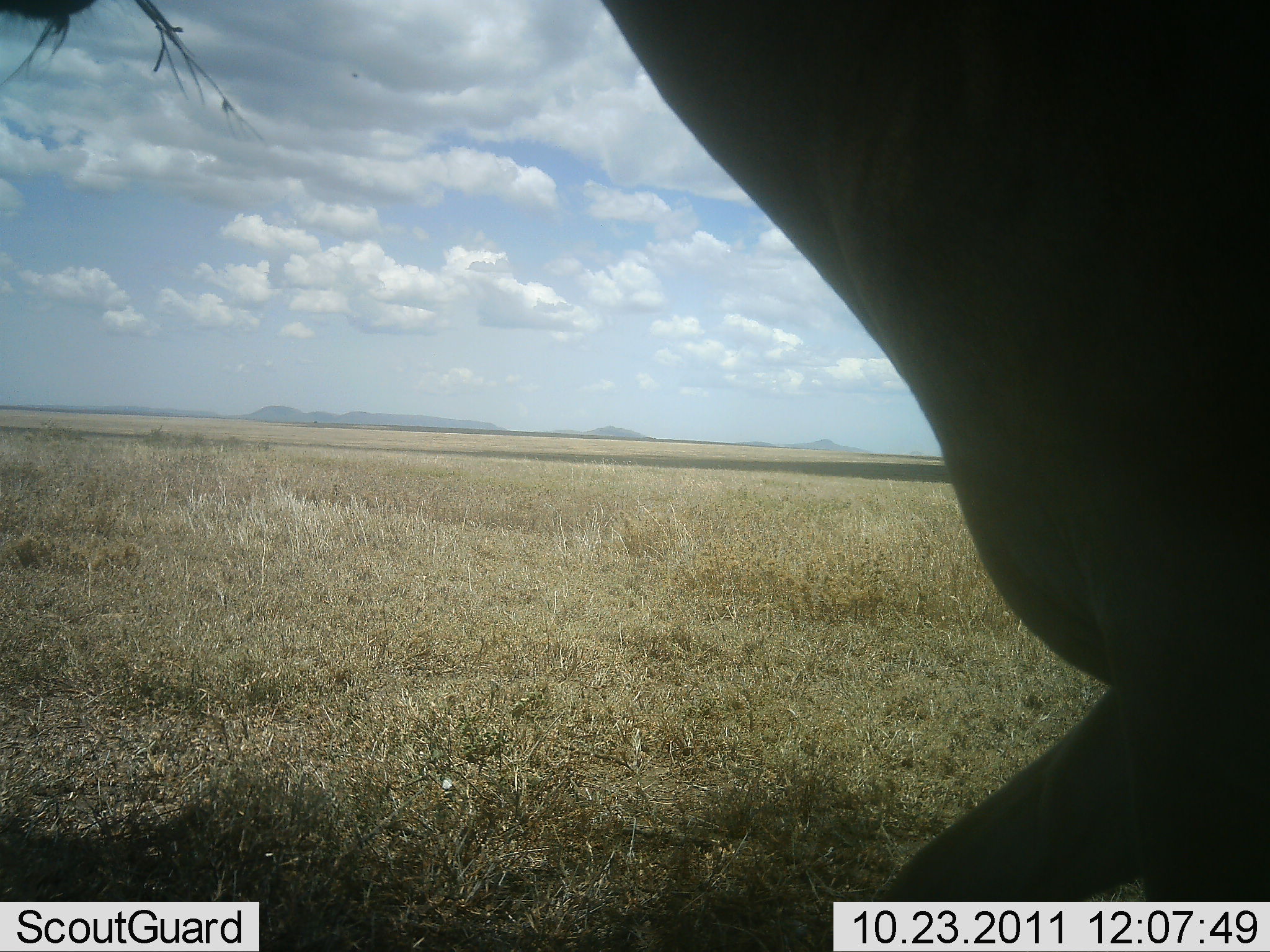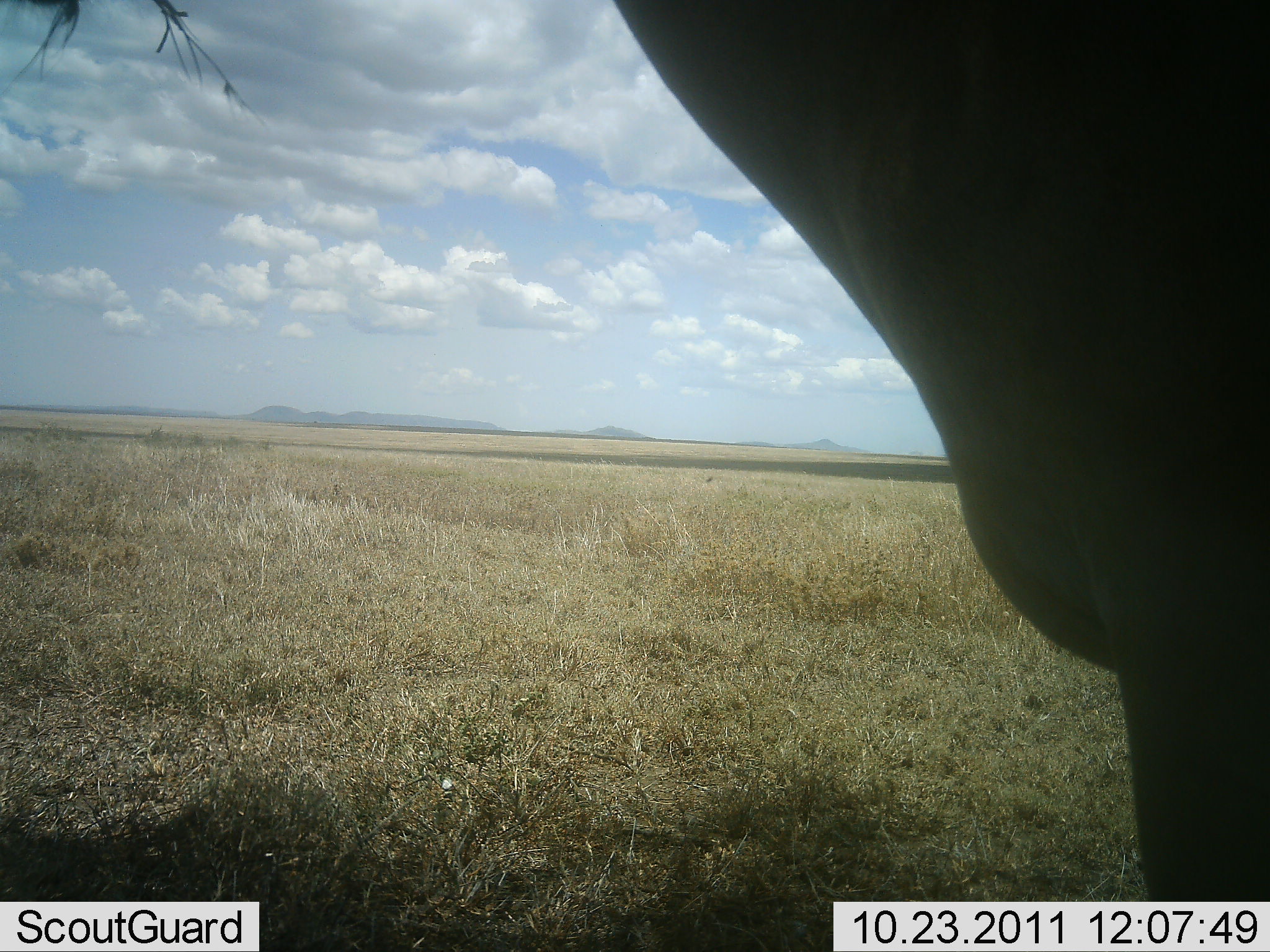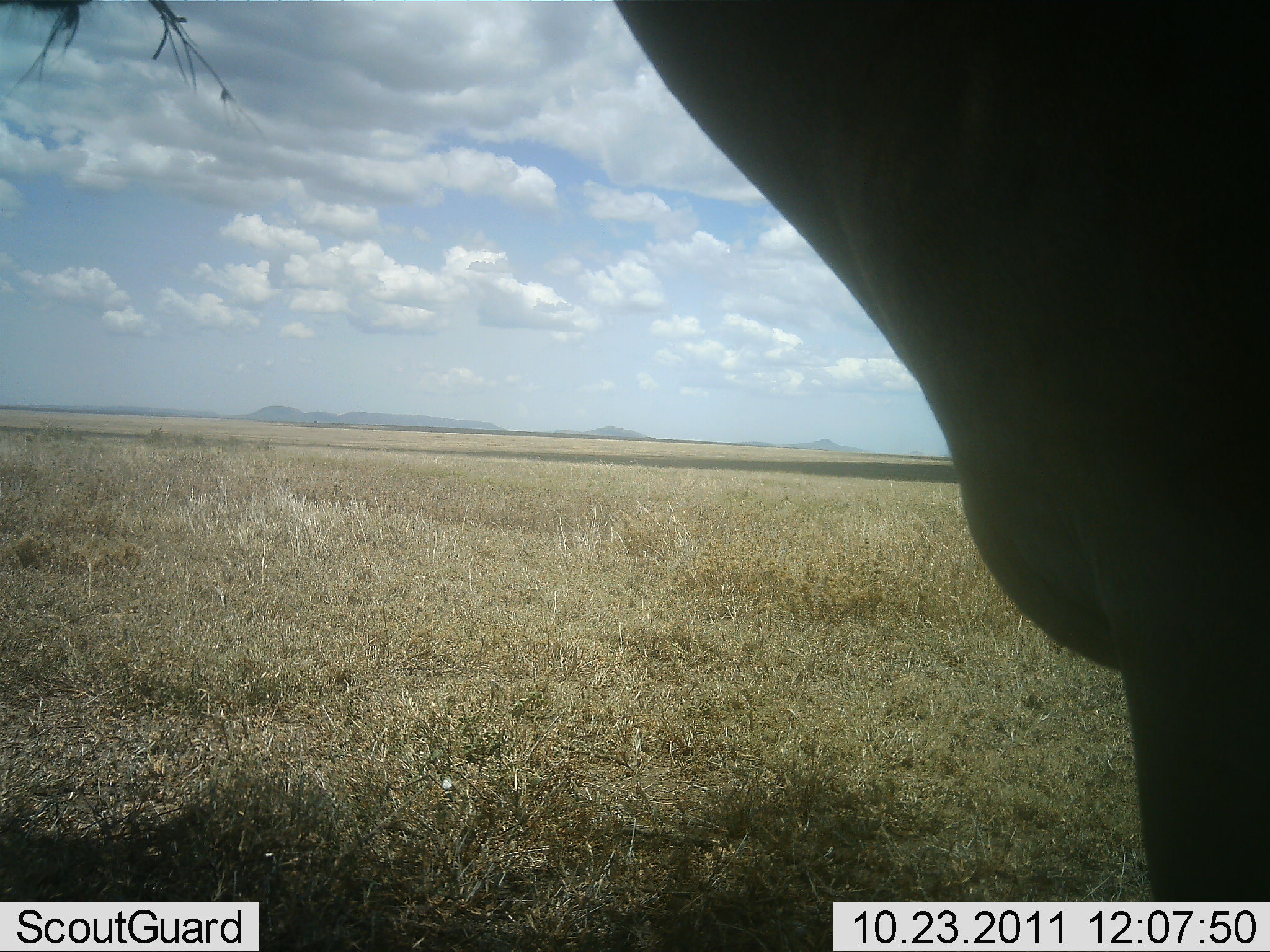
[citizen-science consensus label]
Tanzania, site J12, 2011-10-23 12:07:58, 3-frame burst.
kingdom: Animalia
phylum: Chordata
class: Mammalia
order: Artiodactyla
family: Bovidae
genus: Alcelaphus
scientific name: Alcelaphus buselaphus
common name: hartebeest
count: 1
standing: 50%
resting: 0%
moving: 0%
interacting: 0%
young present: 0%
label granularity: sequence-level